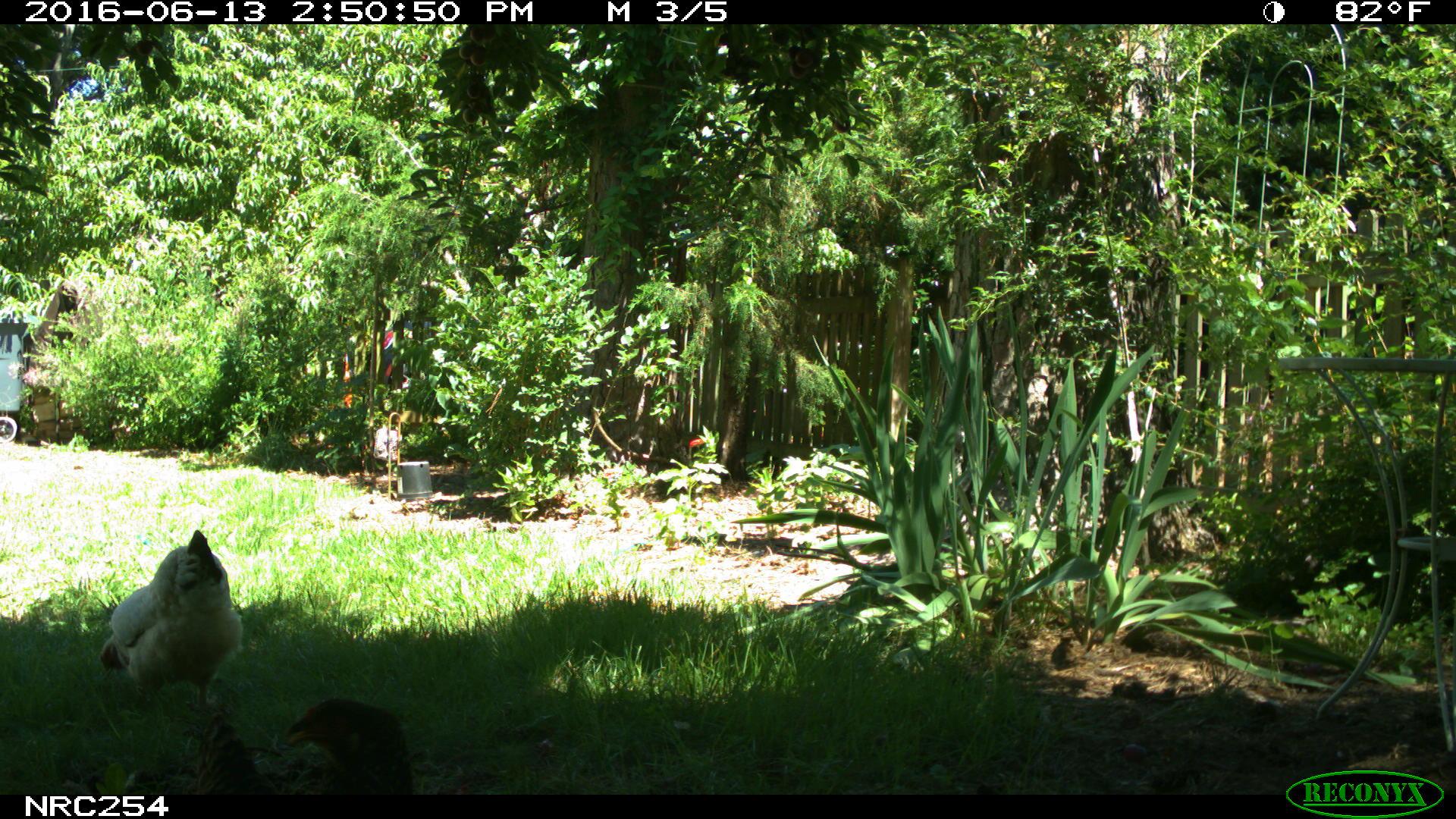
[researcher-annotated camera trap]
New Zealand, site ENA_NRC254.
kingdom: Animalia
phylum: Chordata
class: Aves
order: Galliformes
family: Phasianidae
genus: Gallus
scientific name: Gallus gallus domesticus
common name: chicken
Chicken (Gallus gallus domesticus).